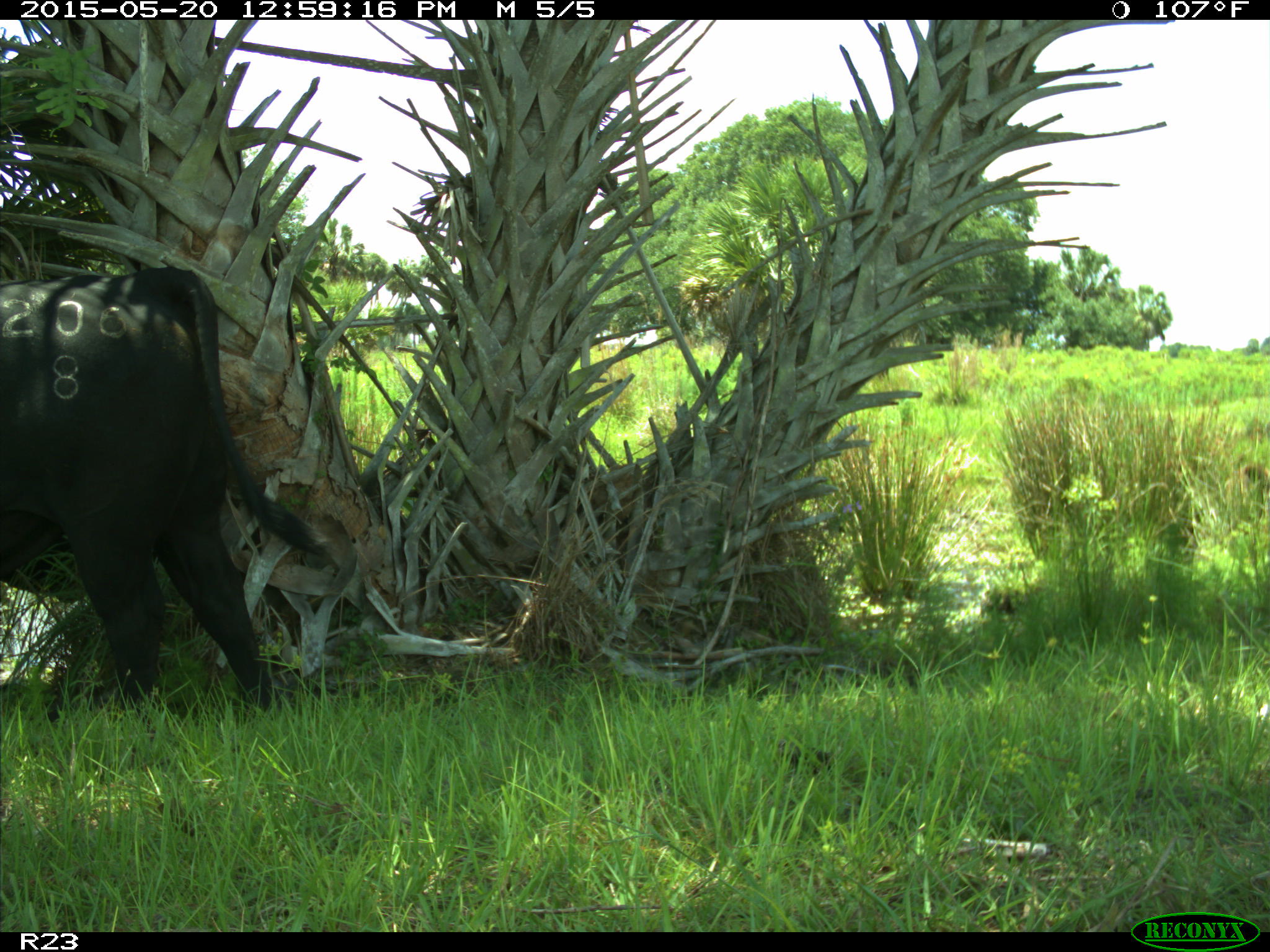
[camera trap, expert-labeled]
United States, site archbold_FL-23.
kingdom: Animalia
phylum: Chordata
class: Mammalia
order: Artiodactyla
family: Bovidae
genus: Bos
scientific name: Bos taurus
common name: domestic cow